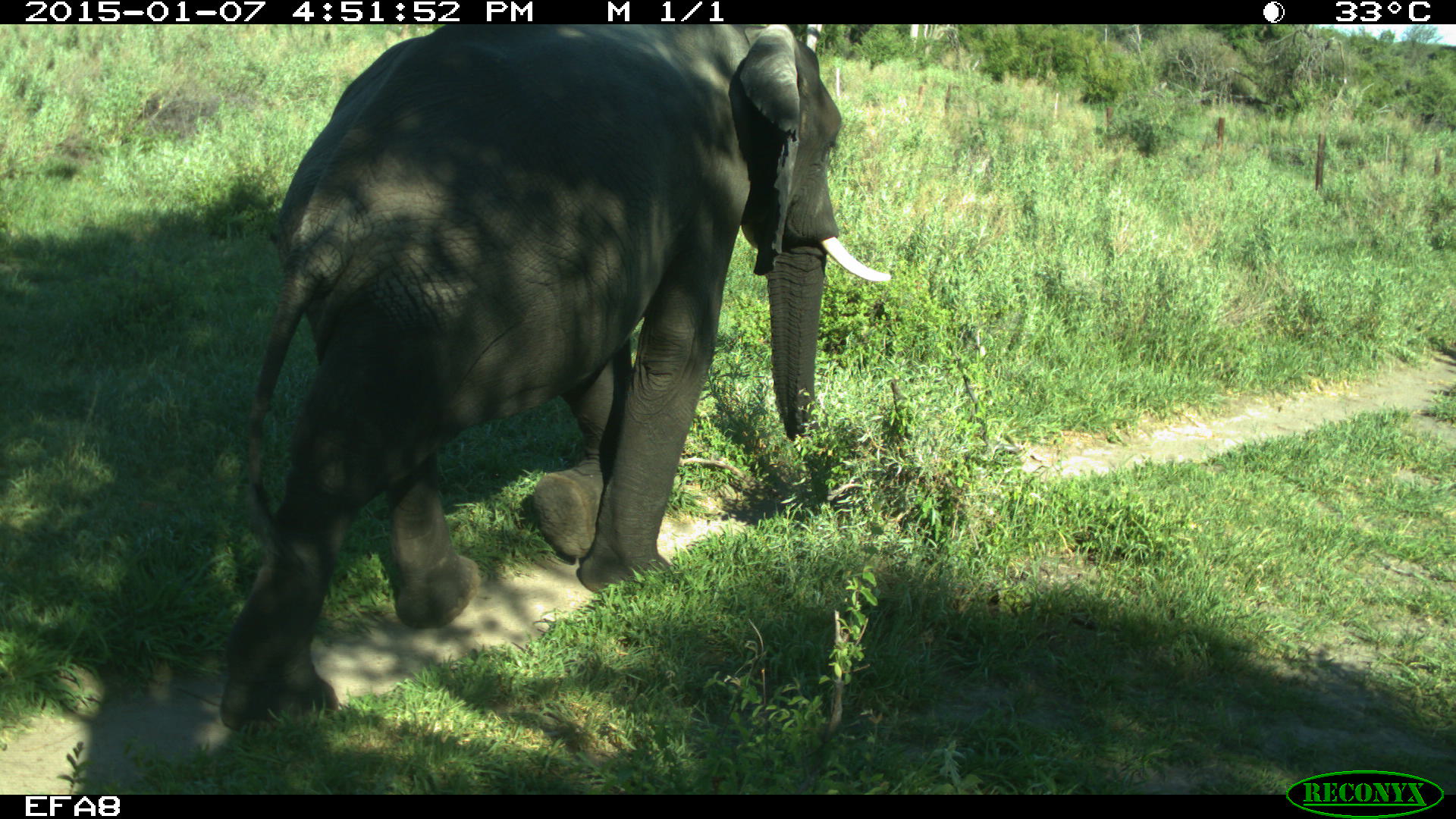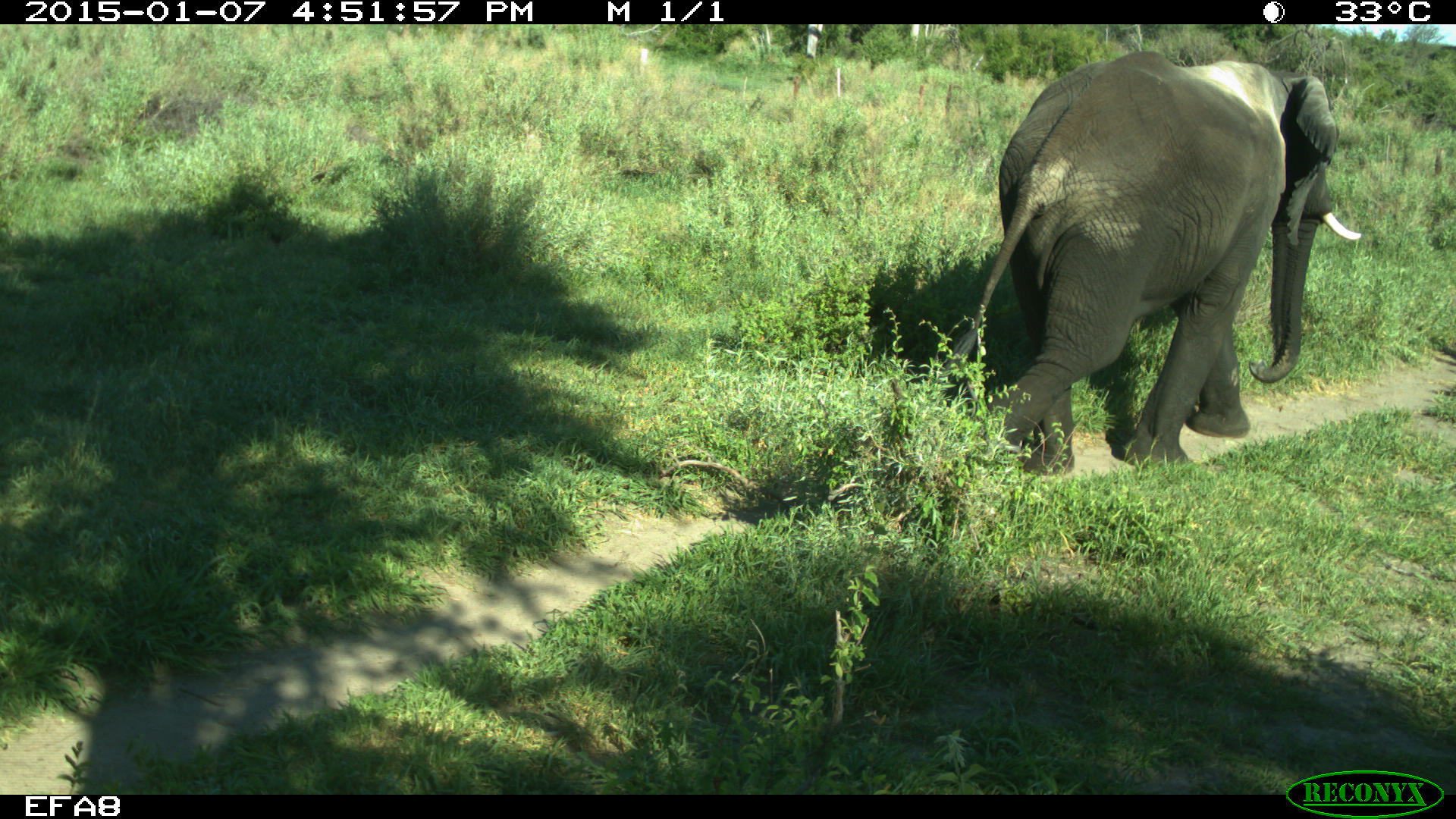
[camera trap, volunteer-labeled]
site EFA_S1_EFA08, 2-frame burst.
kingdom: Animalia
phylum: Chordata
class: Mammalia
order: Proboscidea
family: Elephantidae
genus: Loxodonta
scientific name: Loxodonta africana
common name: african bush elephant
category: elephant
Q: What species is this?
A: Elephant (african bush elephant) (Loxodonta africana).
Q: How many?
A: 1.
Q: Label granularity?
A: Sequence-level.